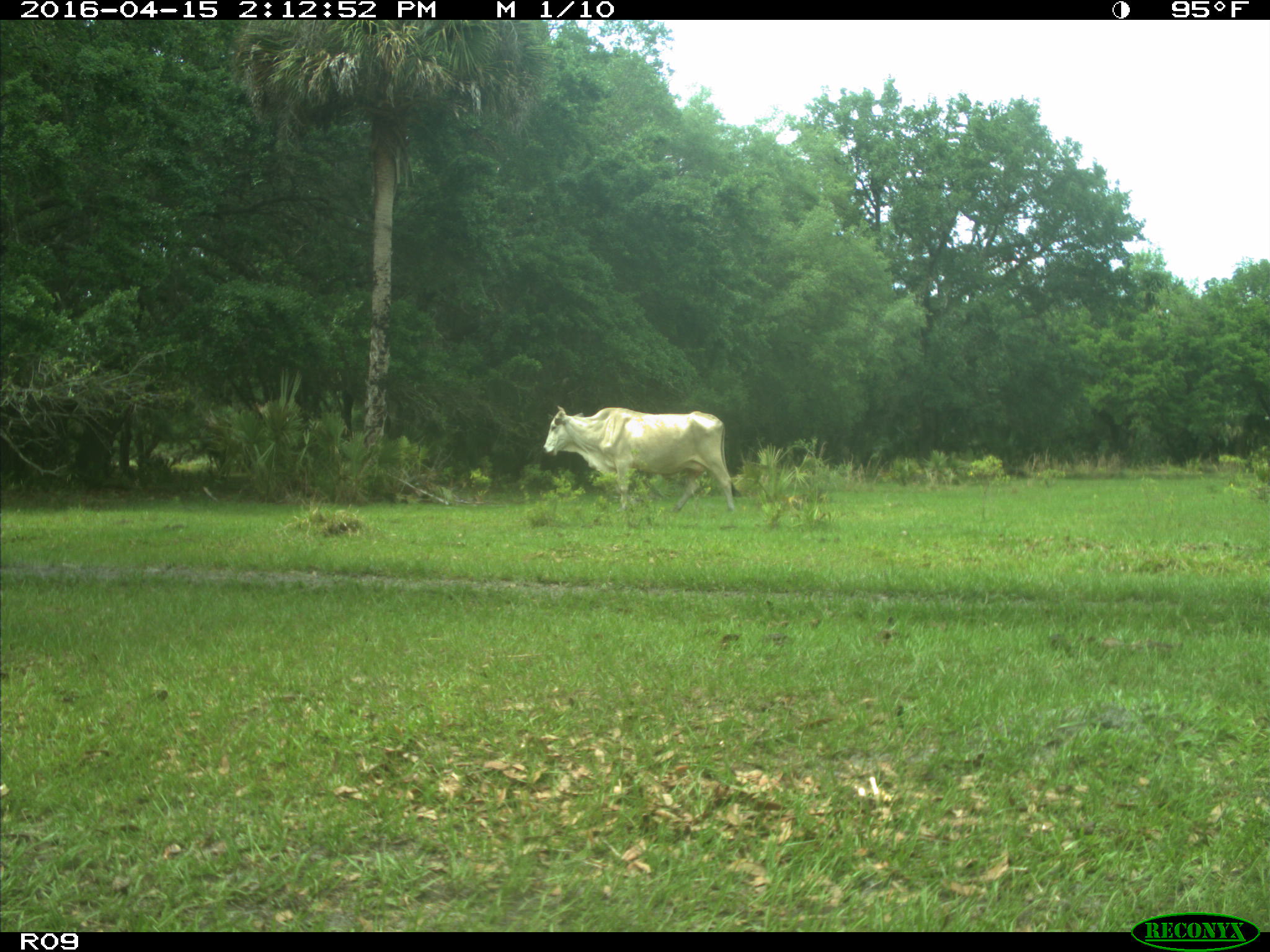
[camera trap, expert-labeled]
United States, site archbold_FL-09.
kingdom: Animalia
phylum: Chordata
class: Mammalia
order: Artiodactyla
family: Bovidae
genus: Bos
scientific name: Bos taurus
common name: domestic cow